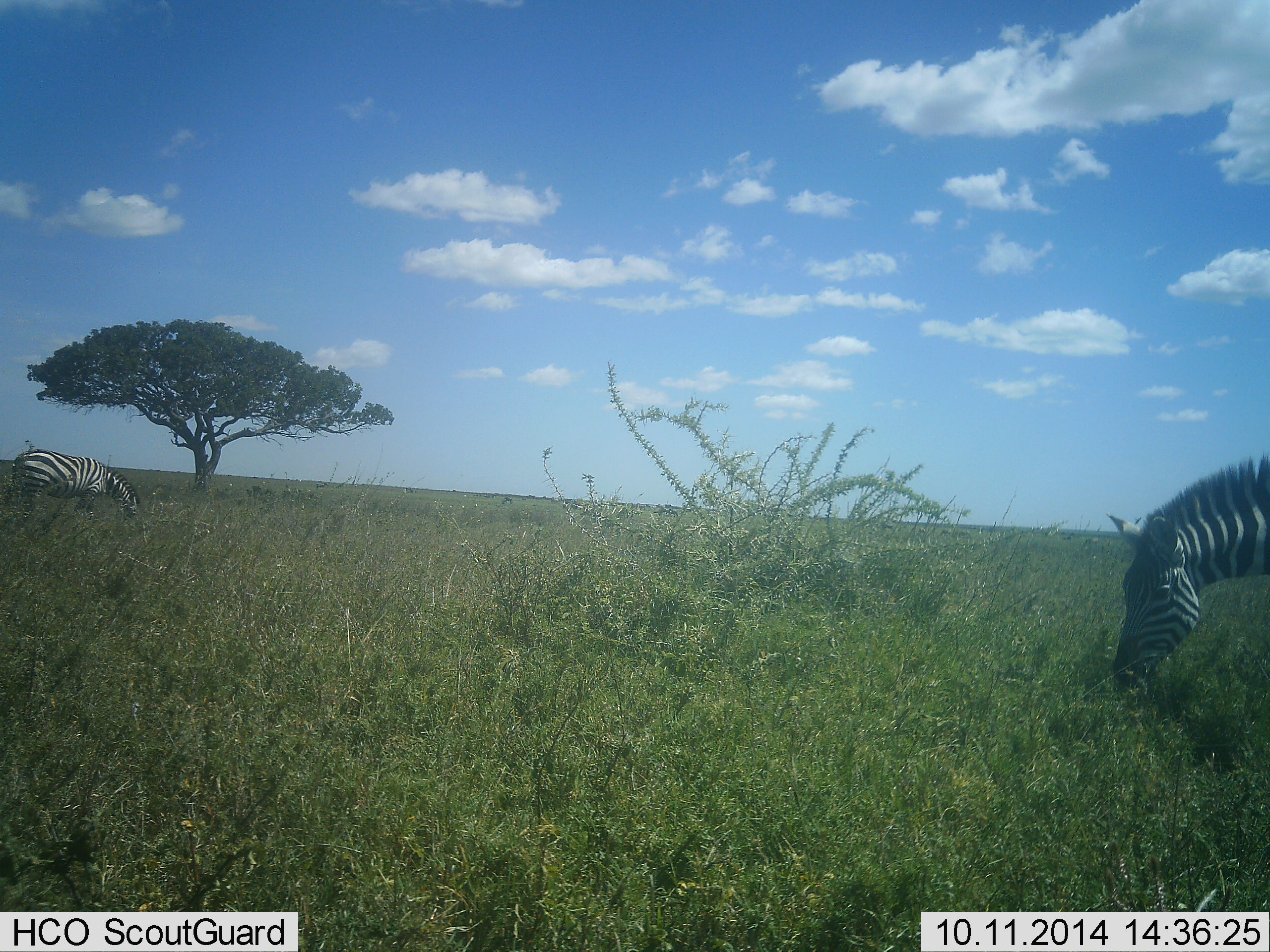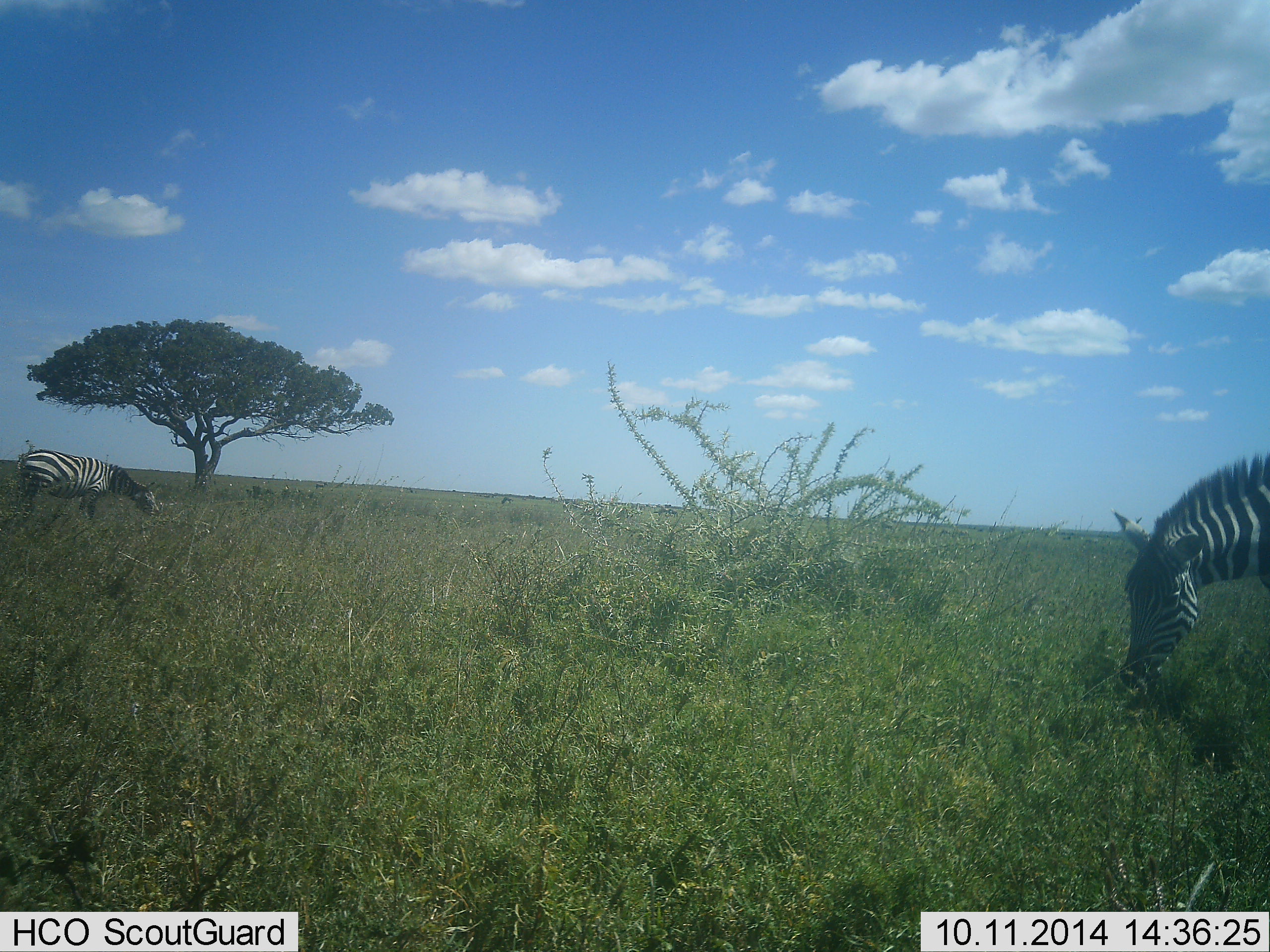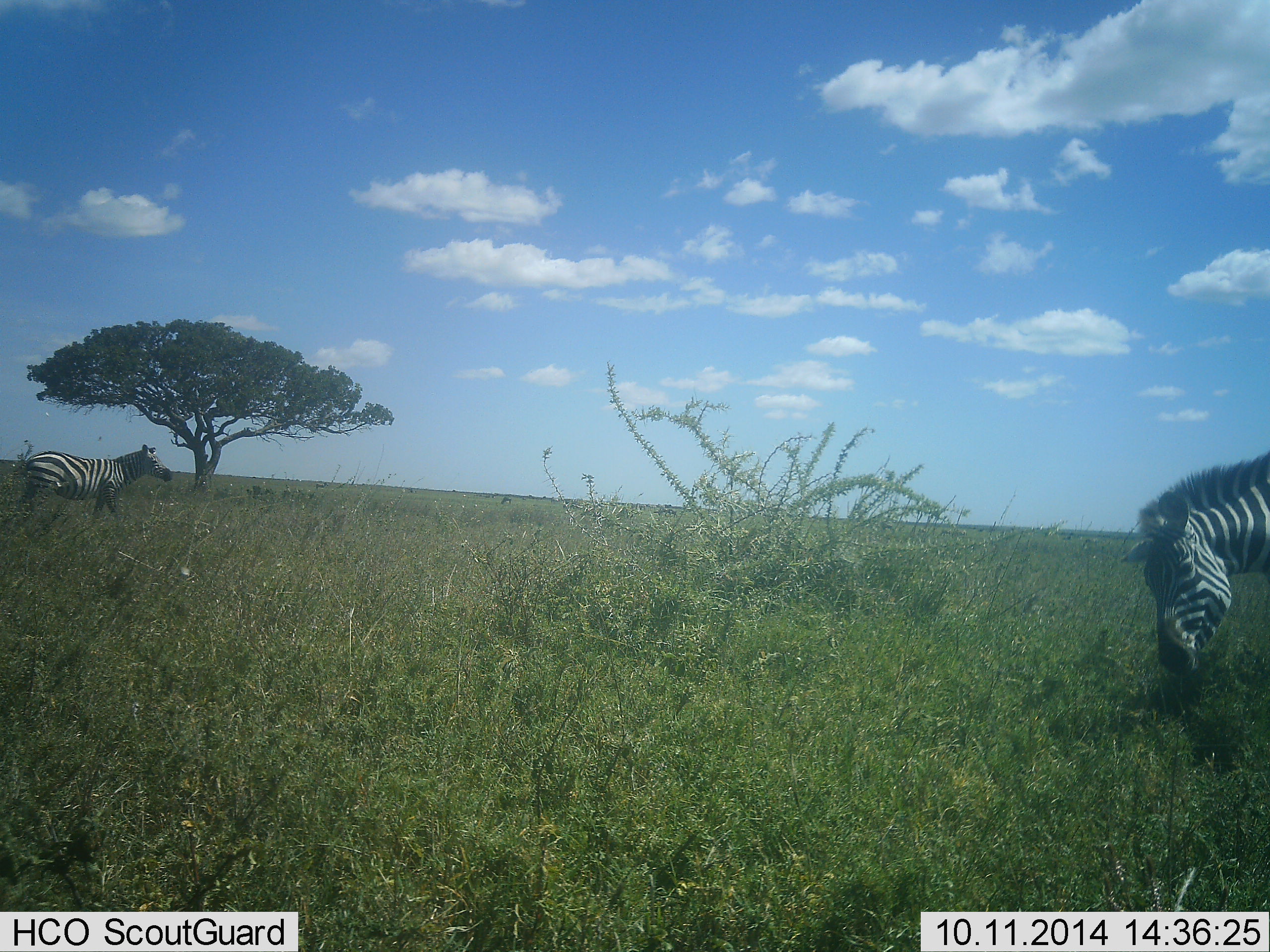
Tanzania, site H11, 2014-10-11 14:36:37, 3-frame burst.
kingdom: Animalia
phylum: Chordata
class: Mammalia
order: Perissodactyla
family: Equidae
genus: Equus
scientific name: Equus quagga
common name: plains zebra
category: zebra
Zebra (plains zebra) (Equus quagga), count 2. Behavior (volunteer vote fractions): standing 10%, resting 0%, moving 0%, interacting 0%. Young present (vote fraction): 0%. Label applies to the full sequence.